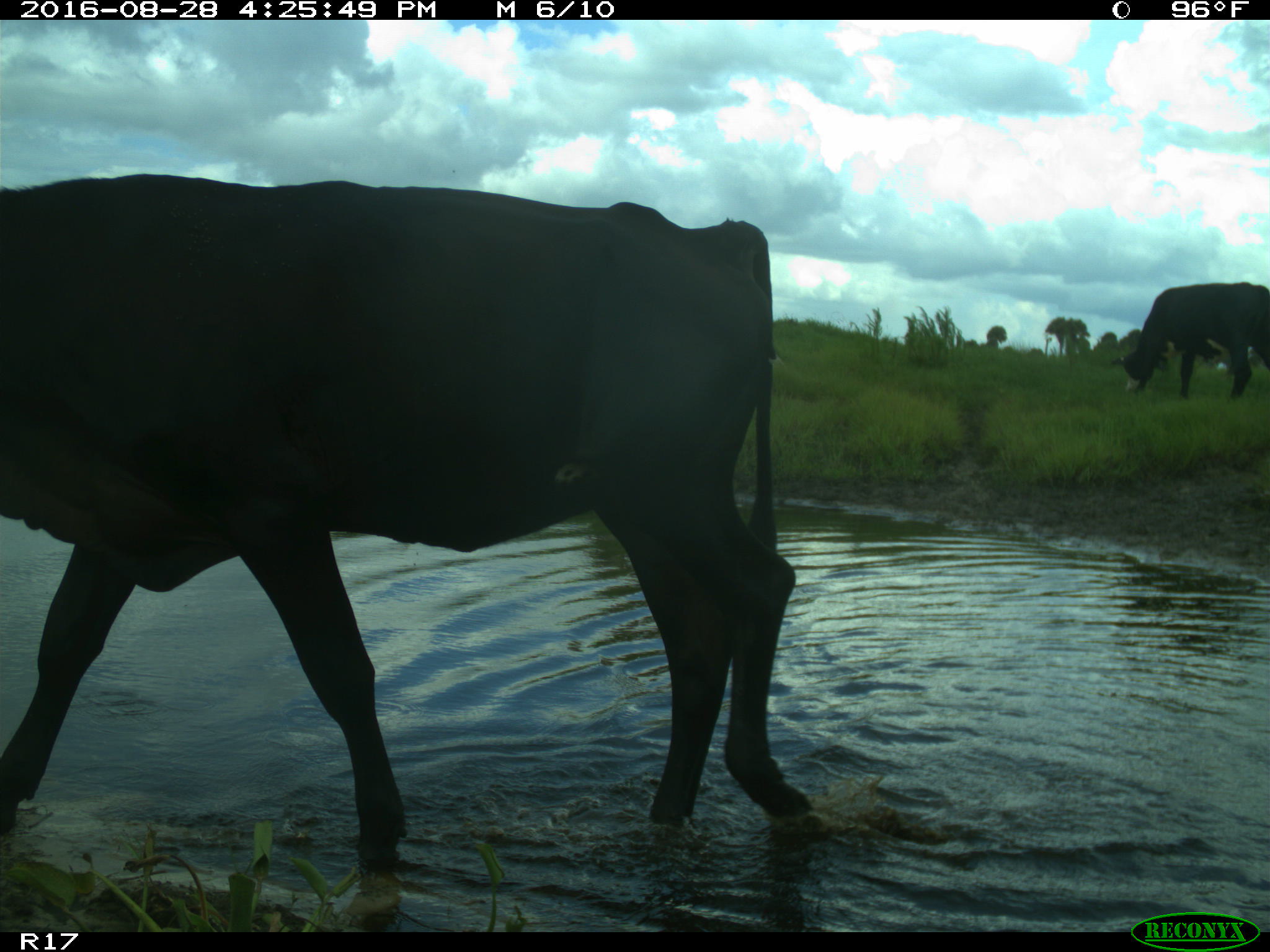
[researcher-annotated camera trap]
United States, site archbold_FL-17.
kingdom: Animalia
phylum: Chordata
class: Mammalia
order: Artiodactyla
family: Bovidae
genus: Bos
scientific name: Bos taurus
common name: domestic cow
Bos taurus (domestic cow).